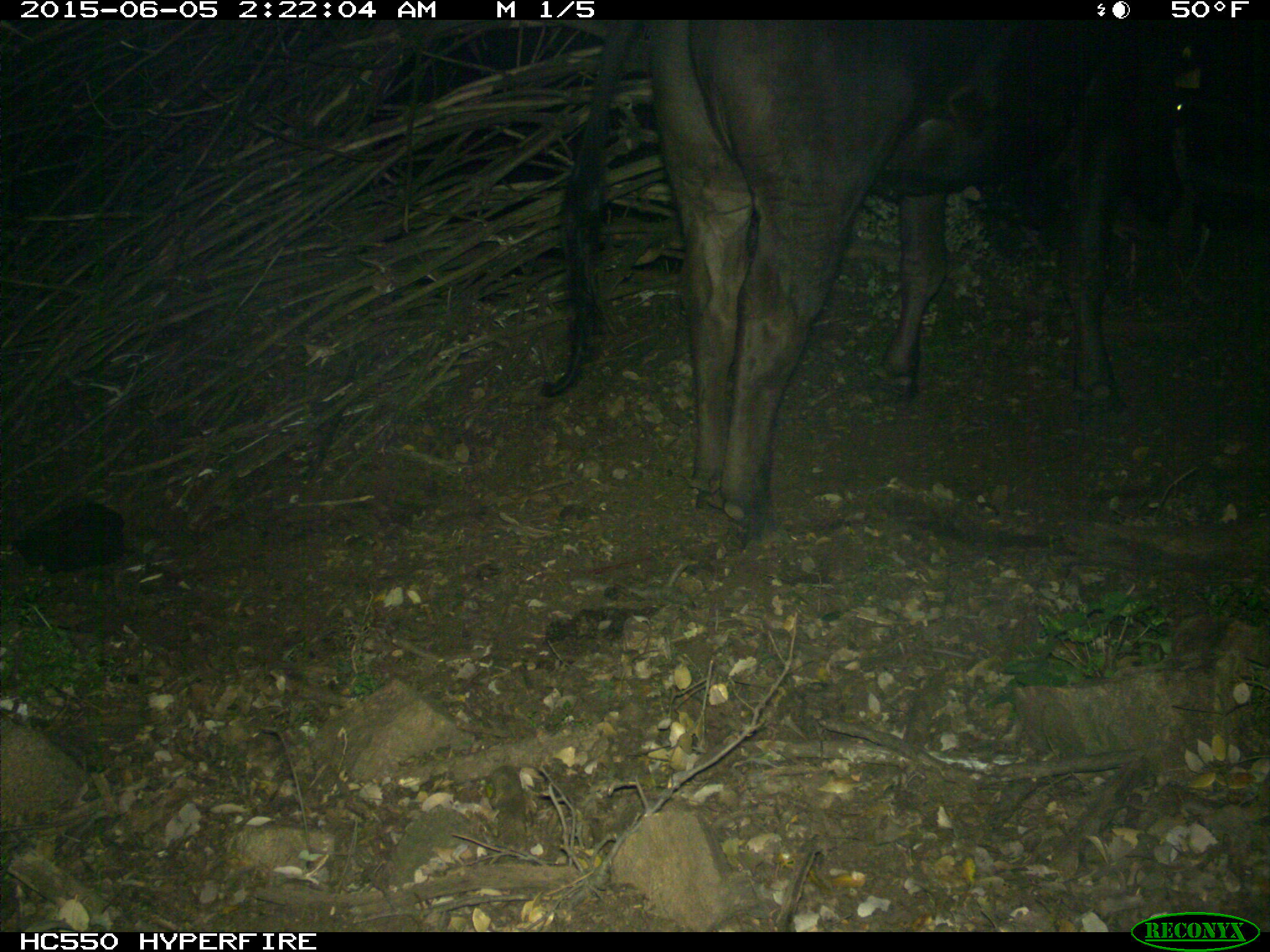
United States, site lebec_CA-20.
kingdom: Animalia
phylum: Chordata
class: Mammalia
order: Artiodactyla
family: Bovidae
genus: Bos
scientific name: Bos taurus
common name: domestic cow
Bos taurus (domestic cow).